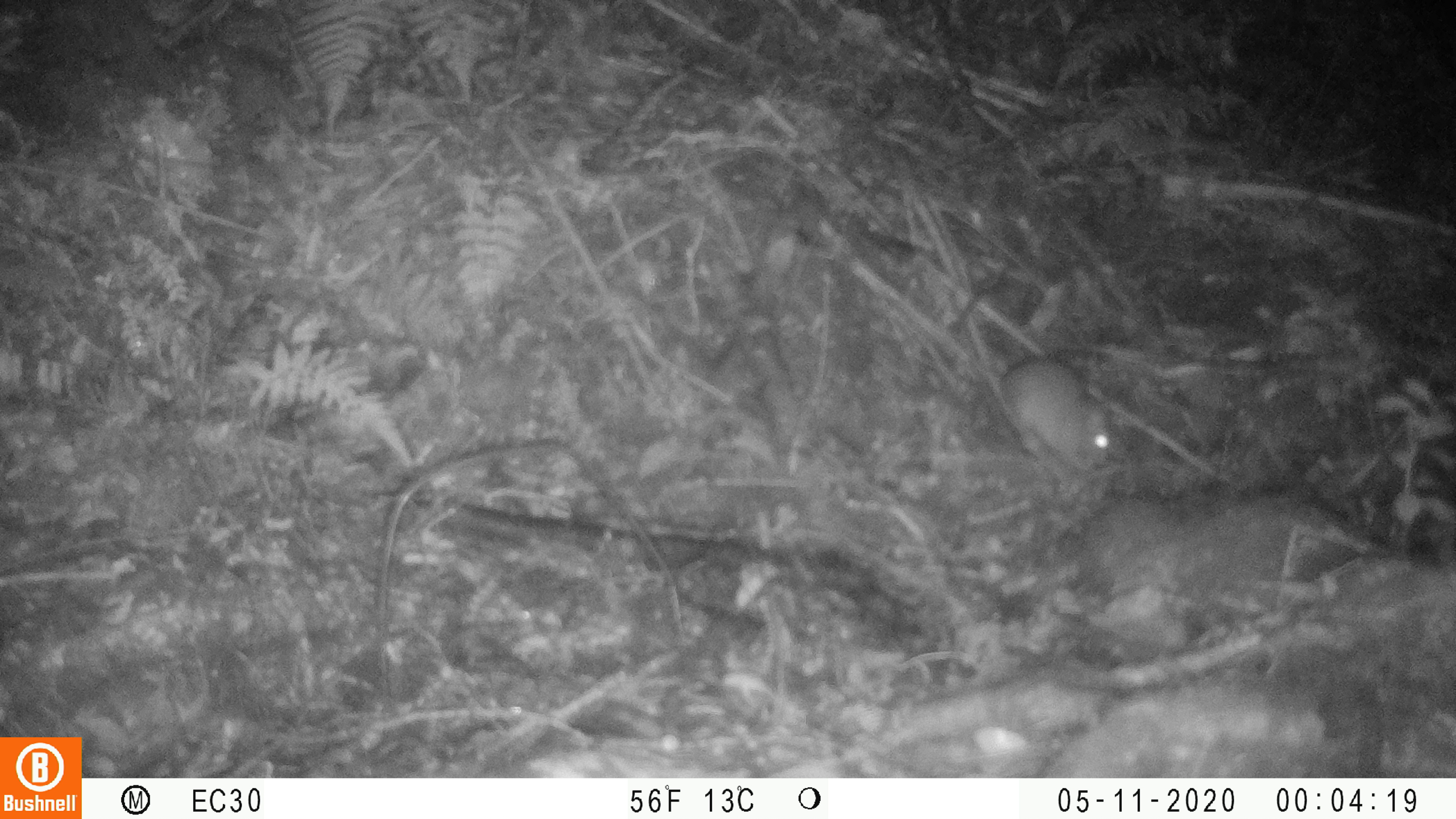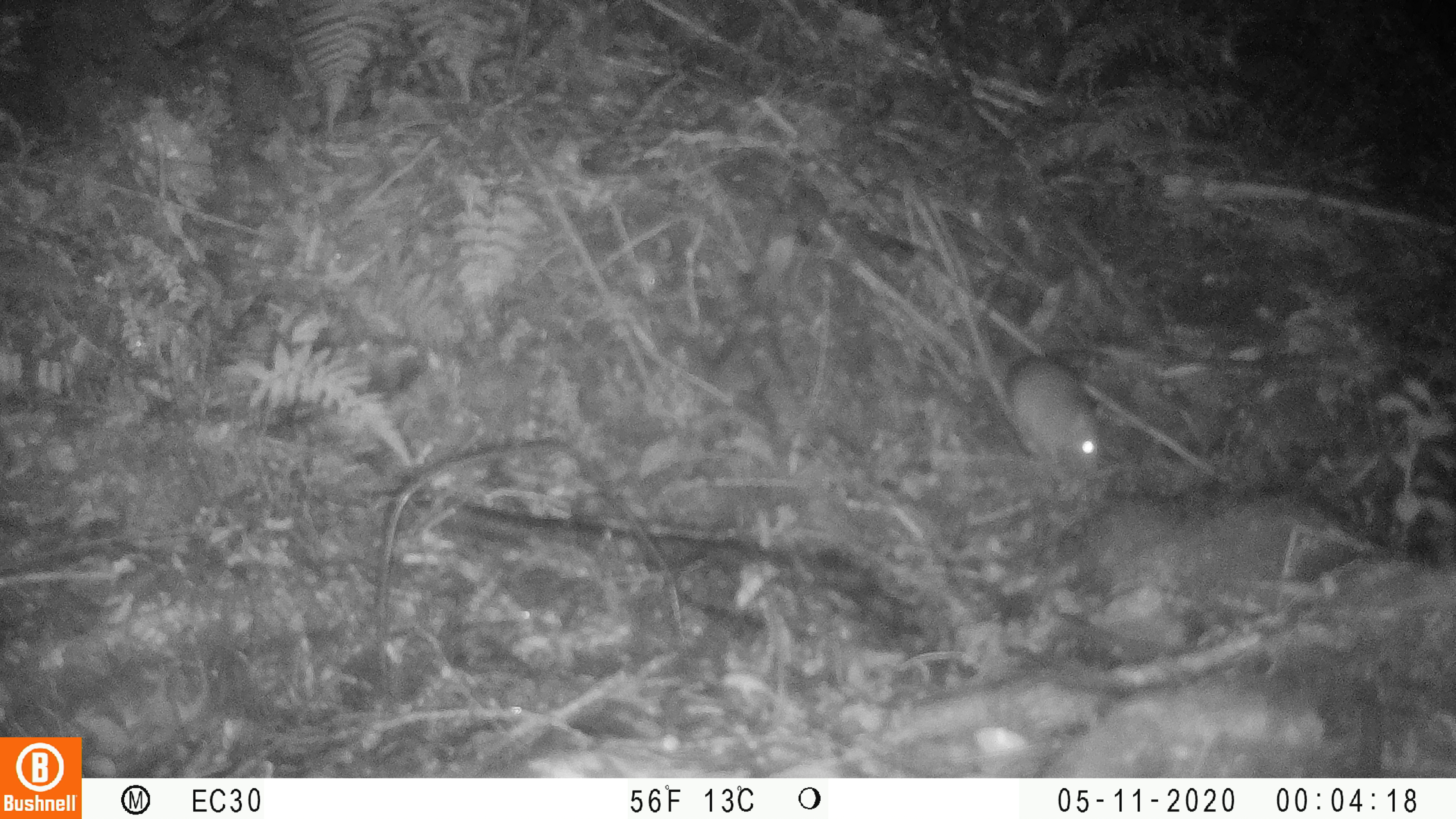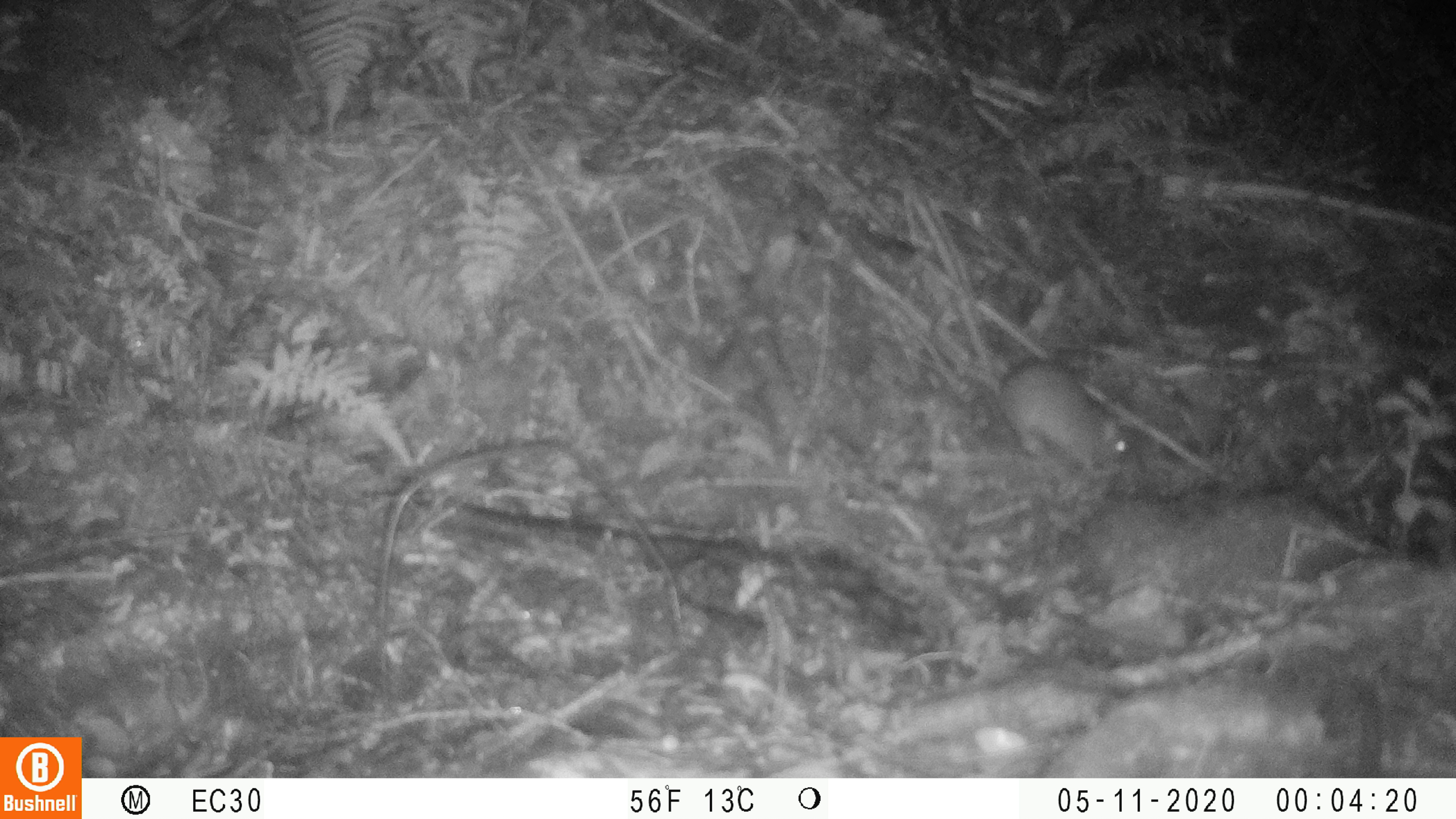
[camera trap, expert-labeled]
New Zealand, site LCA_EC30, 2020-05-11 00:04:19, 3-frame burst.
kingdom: Animalia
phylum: Chordata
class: Mammalia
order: Rodentia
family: Muridae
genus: Rattus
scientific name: Rattus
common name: rat